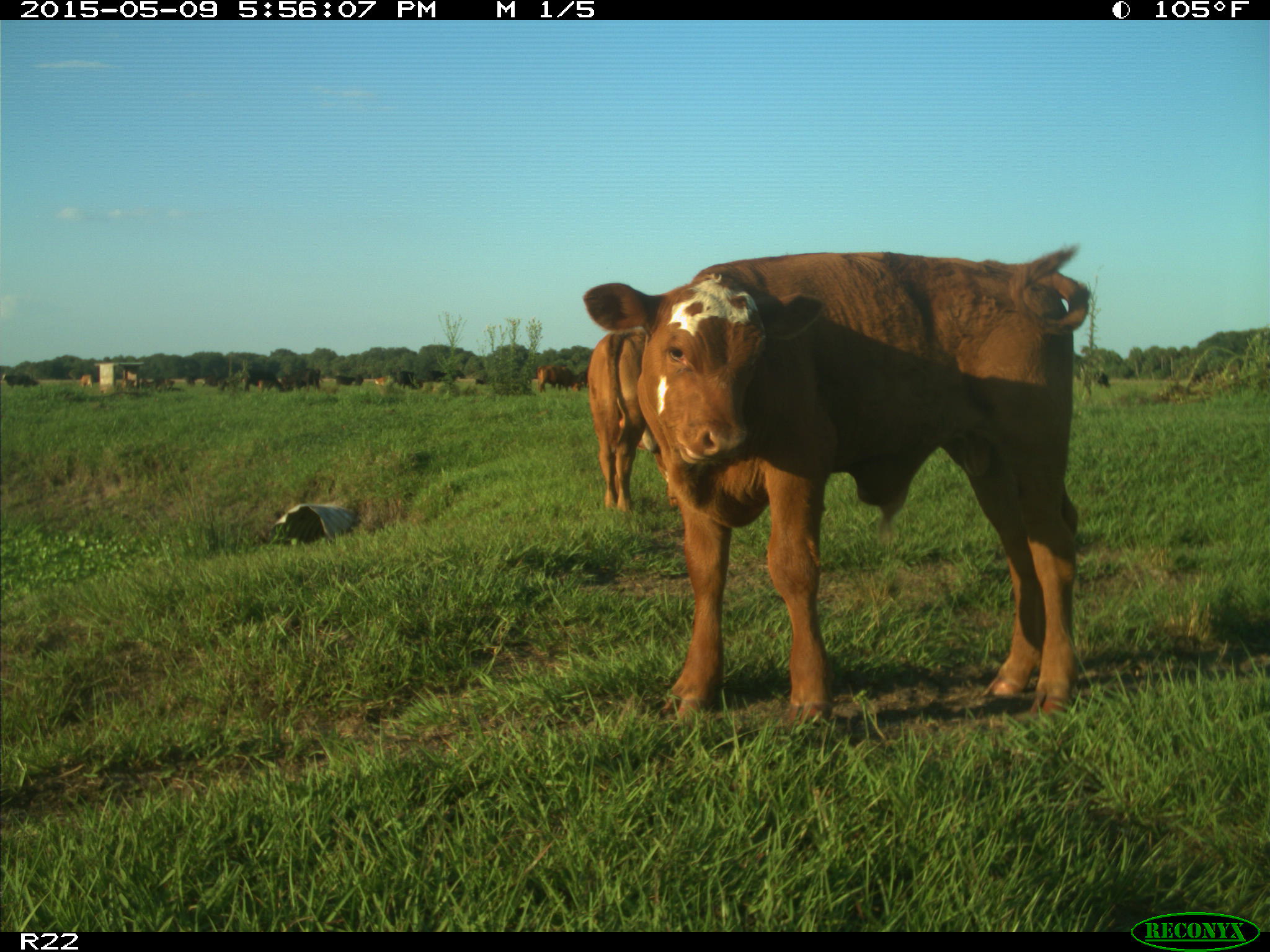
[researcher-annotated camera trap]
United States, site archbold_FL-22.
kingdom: Animalia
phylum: Chordata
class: Mammalia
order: Artiodactyla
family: Bovidae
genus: Bos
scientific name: Bos taurus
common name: domestic cow